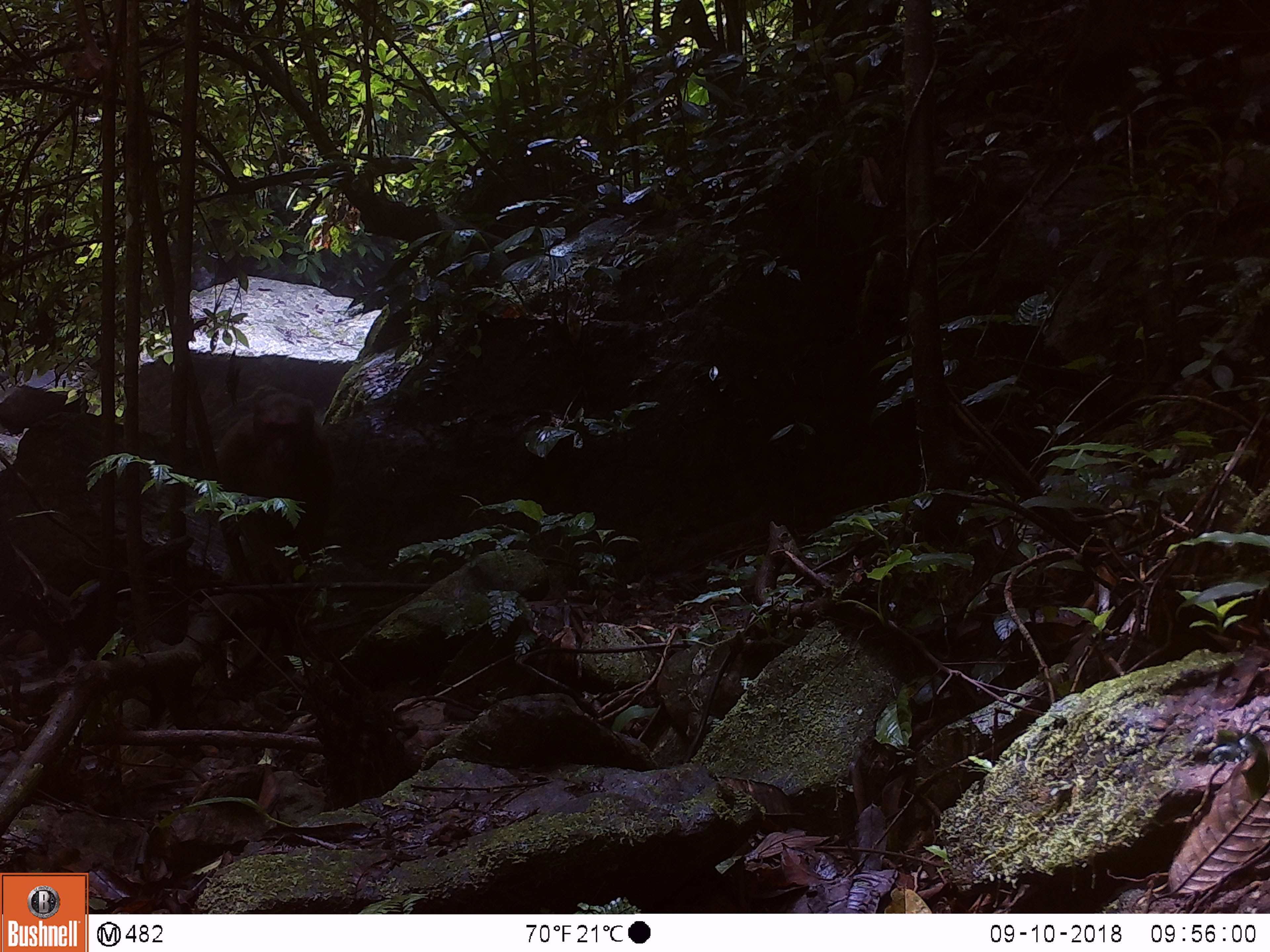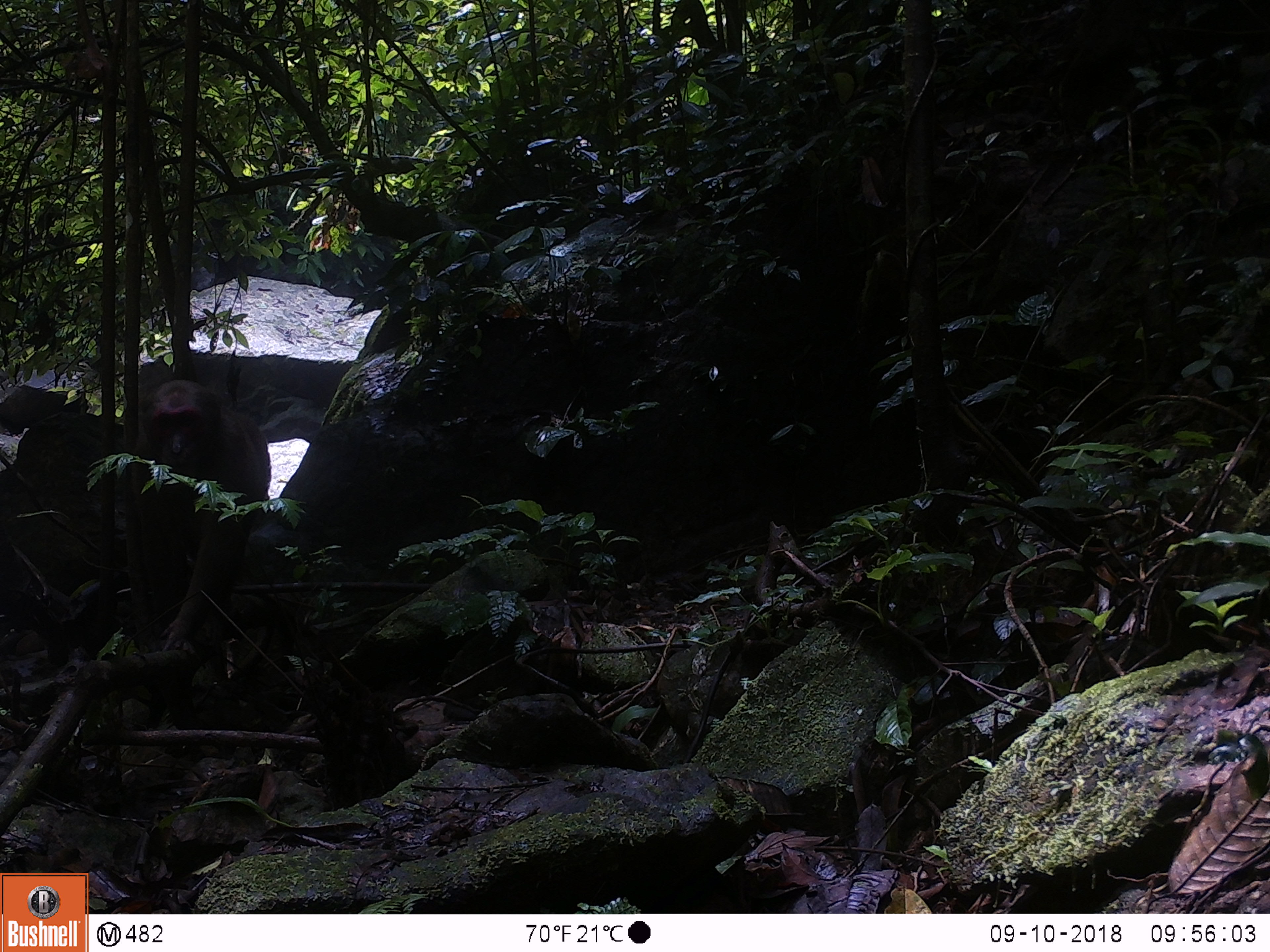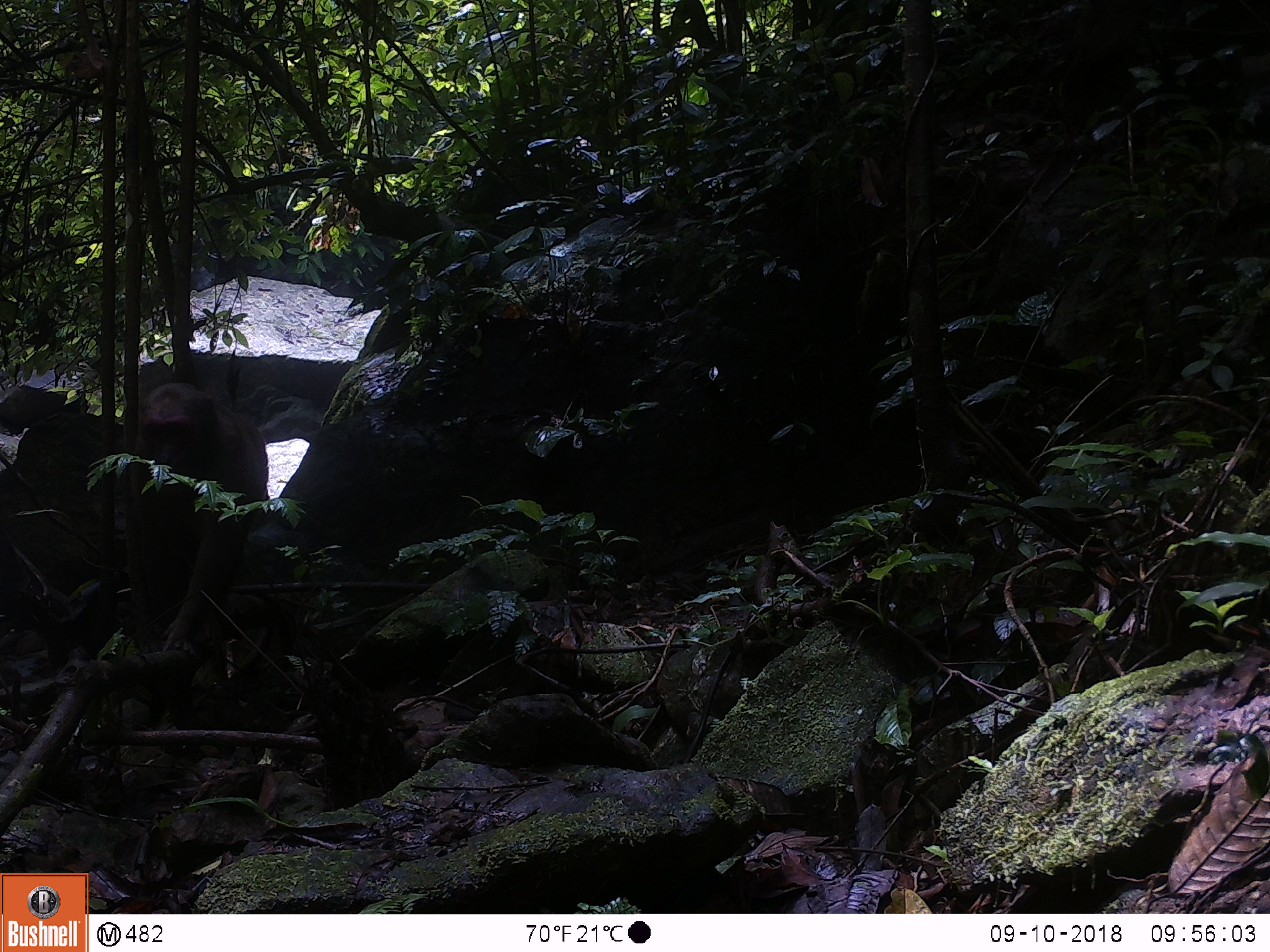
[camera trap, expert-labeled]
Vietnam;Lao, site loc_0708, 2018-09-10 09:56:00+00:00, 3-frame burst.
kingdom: Animalia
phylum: Chordata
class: Mammalia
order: Primates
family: Cercopithecidae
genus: Macaca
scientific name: Macaca arctoides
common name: stump-tailed macaque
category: stump tailed macaque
Stump tailed macaque (stump-tailed macaque) (Macaca arctoides). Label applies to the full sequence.